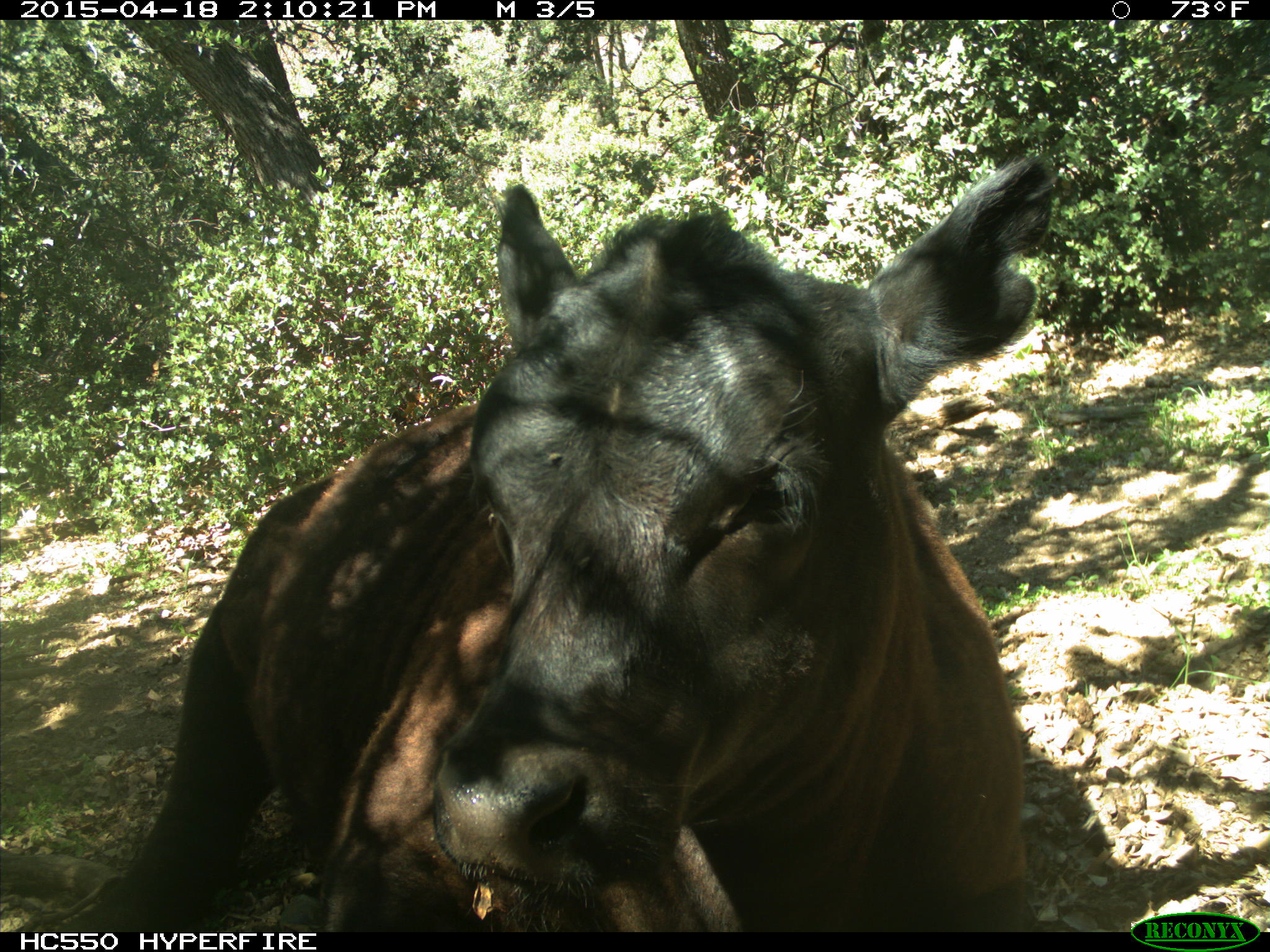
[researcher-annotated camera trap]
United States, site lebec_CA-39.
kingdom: Animalia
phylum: Chordata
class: Mammalia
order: Artiodactyla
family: Bovidae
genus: Bos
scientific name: Bos taurus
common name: domestic cow